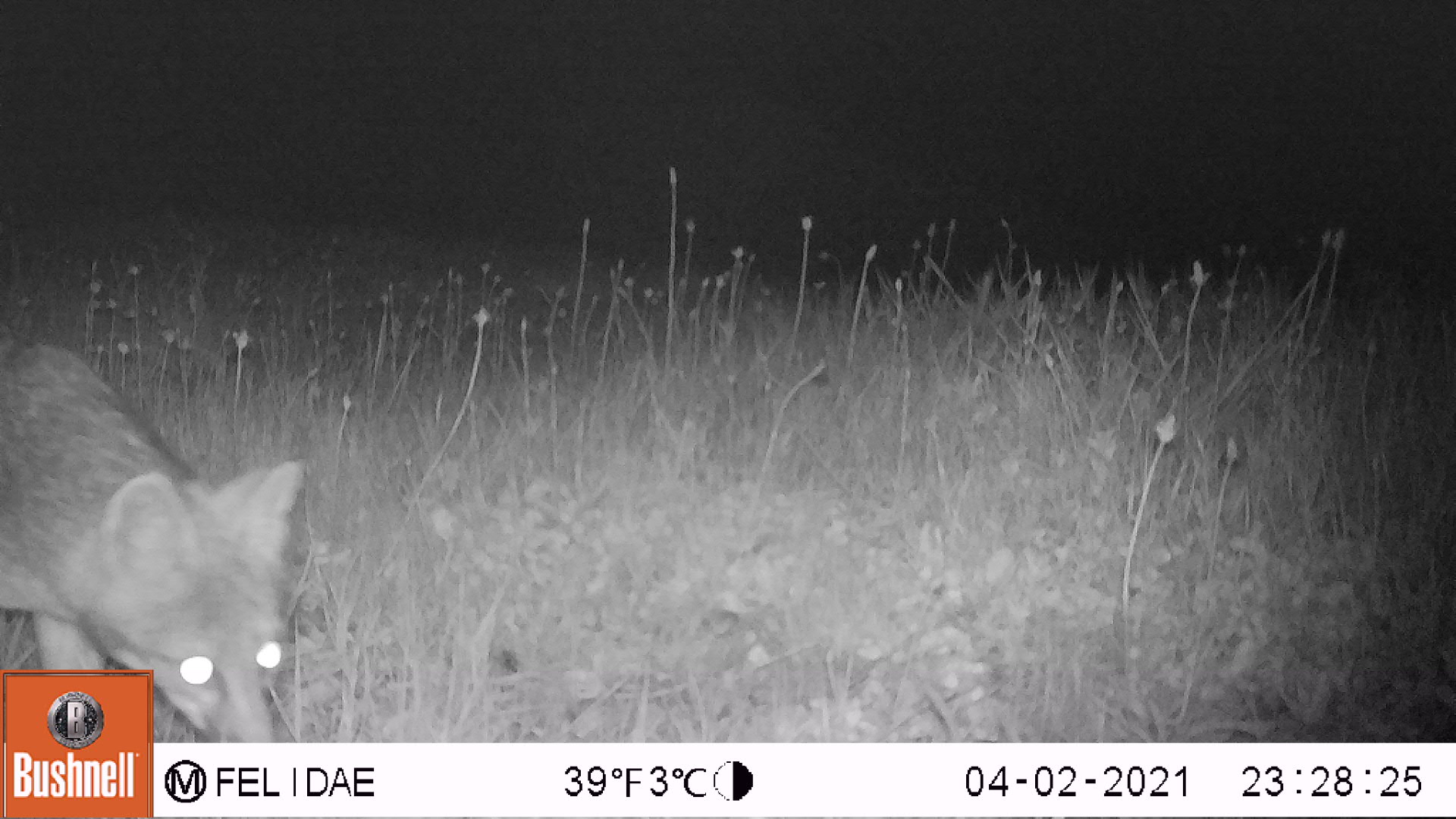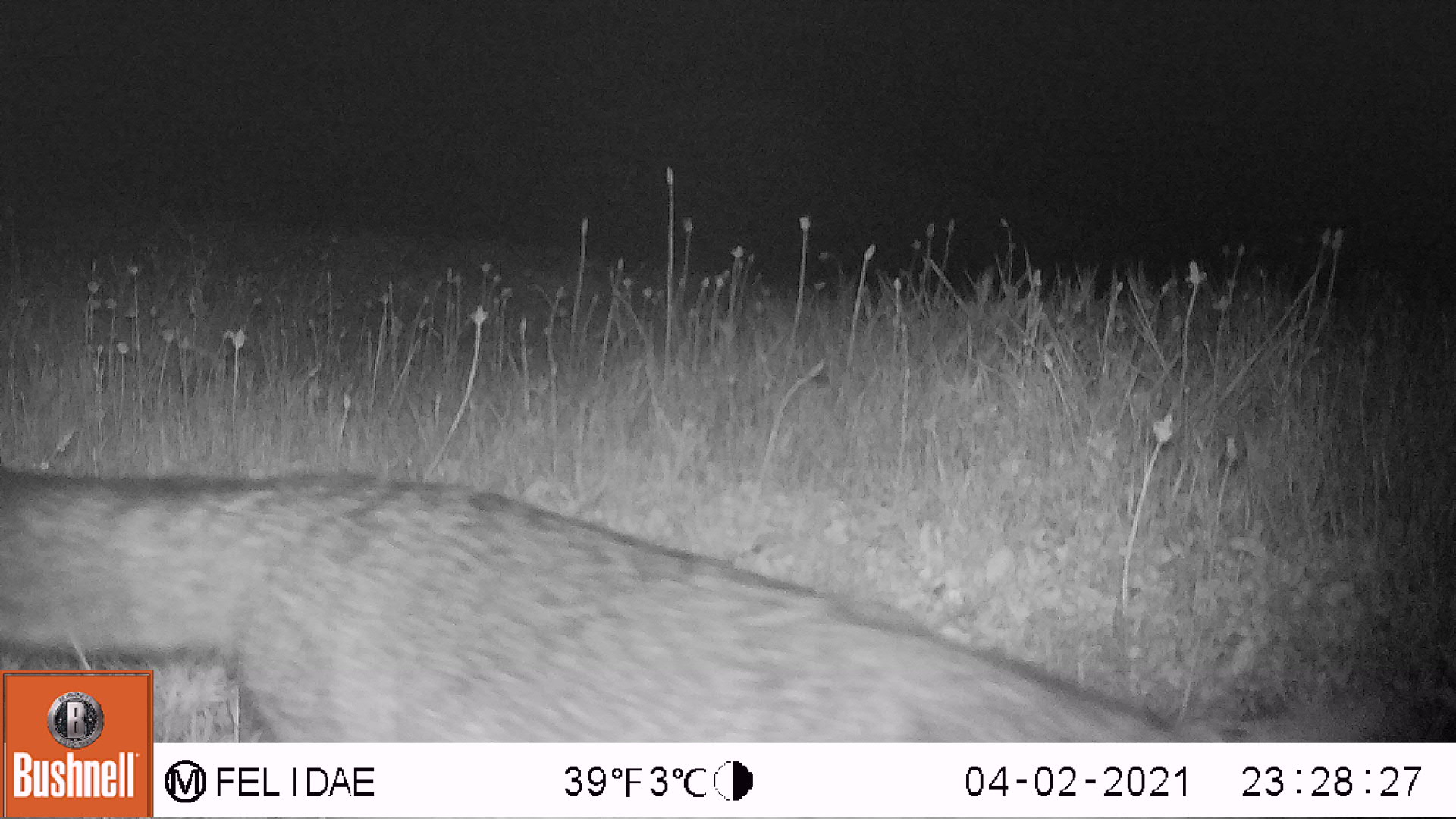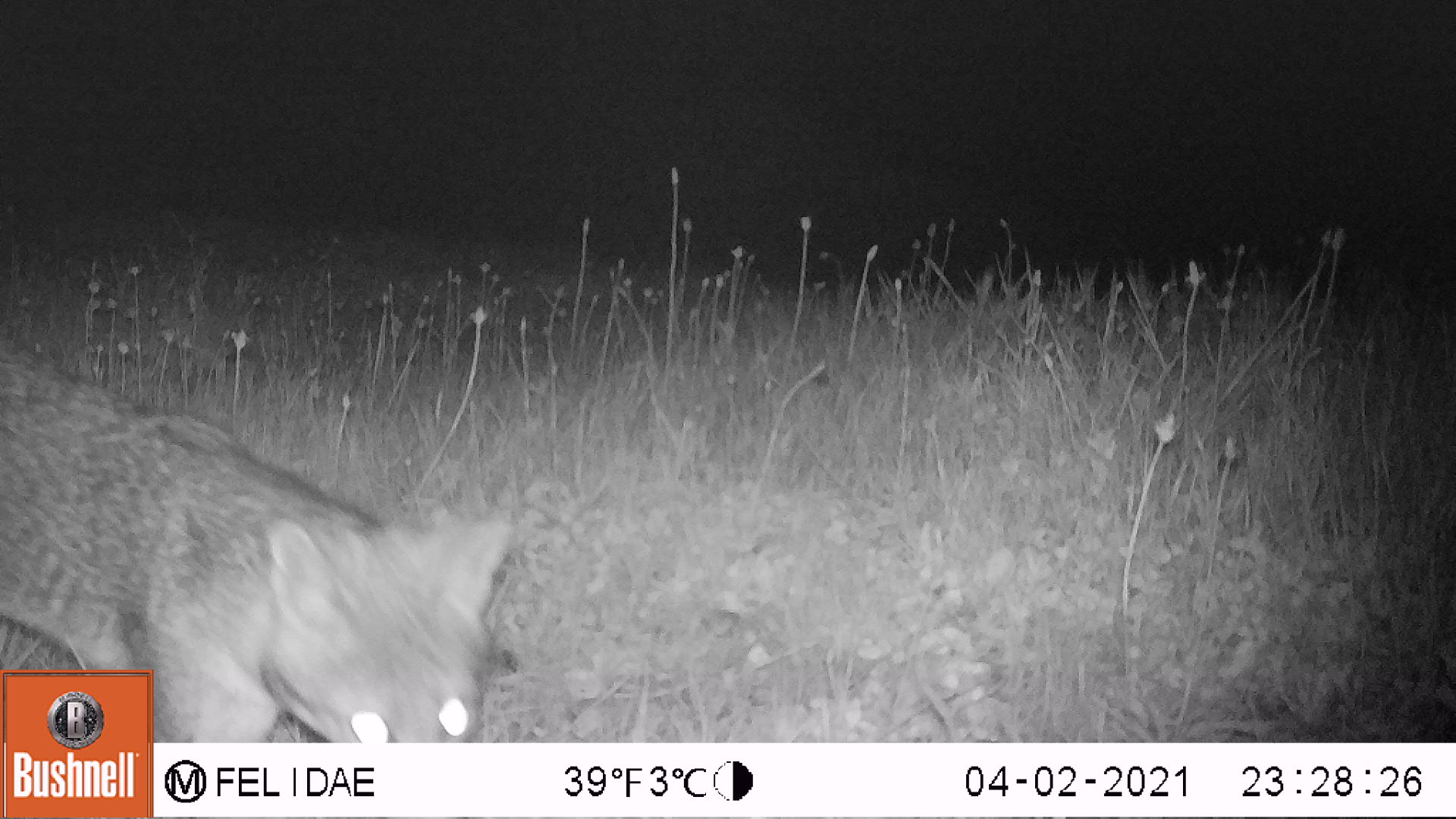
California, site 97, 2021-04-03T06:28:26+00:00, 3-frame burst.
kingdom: Animalia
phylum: Chordata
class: Mammalia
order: Carnivora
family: Canidae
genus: Urocyon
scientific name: Urocyon cinereoargenteus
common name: gray fox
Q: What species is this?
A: Gray fox (Urocyon cinereoargenteus).